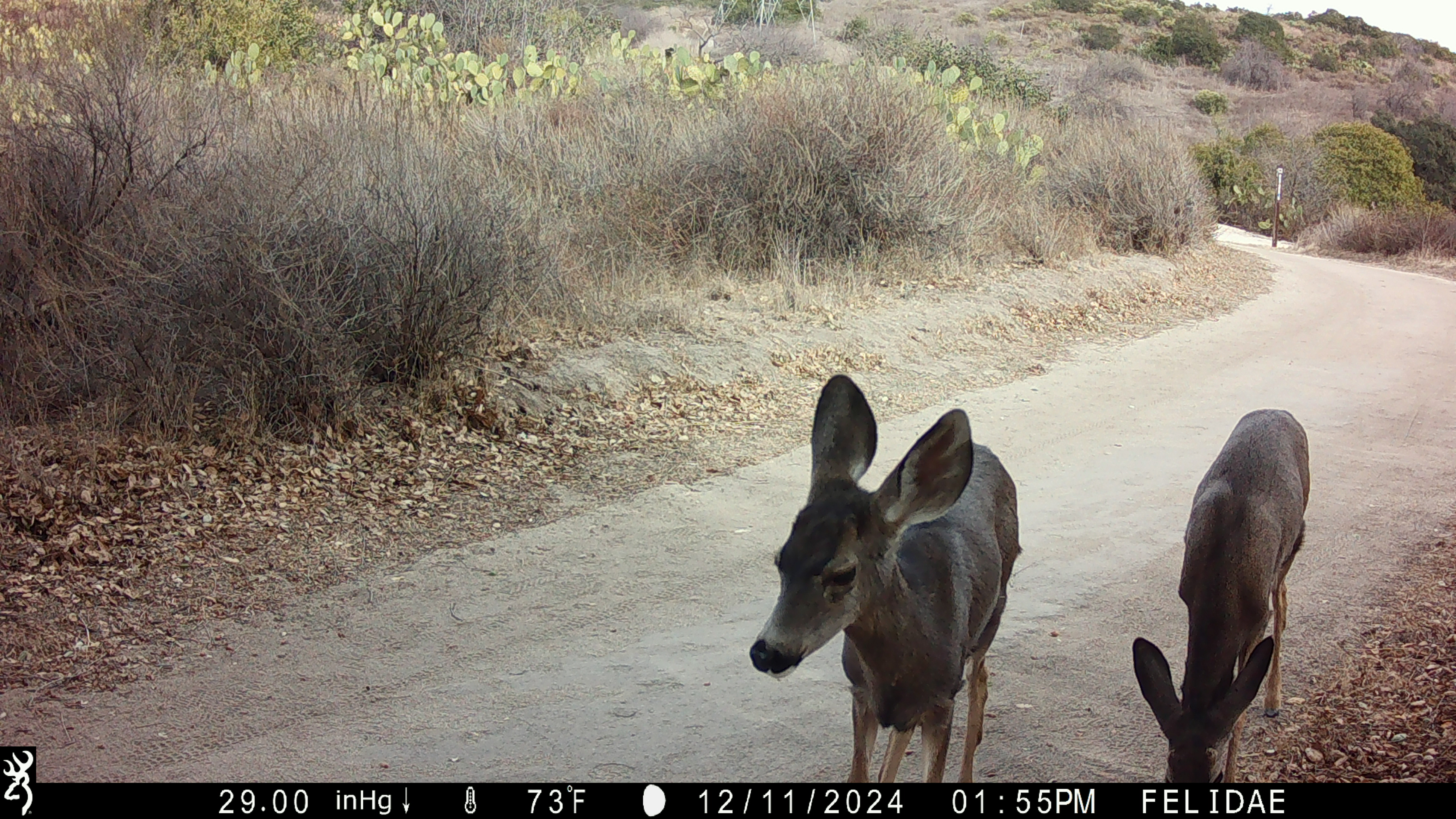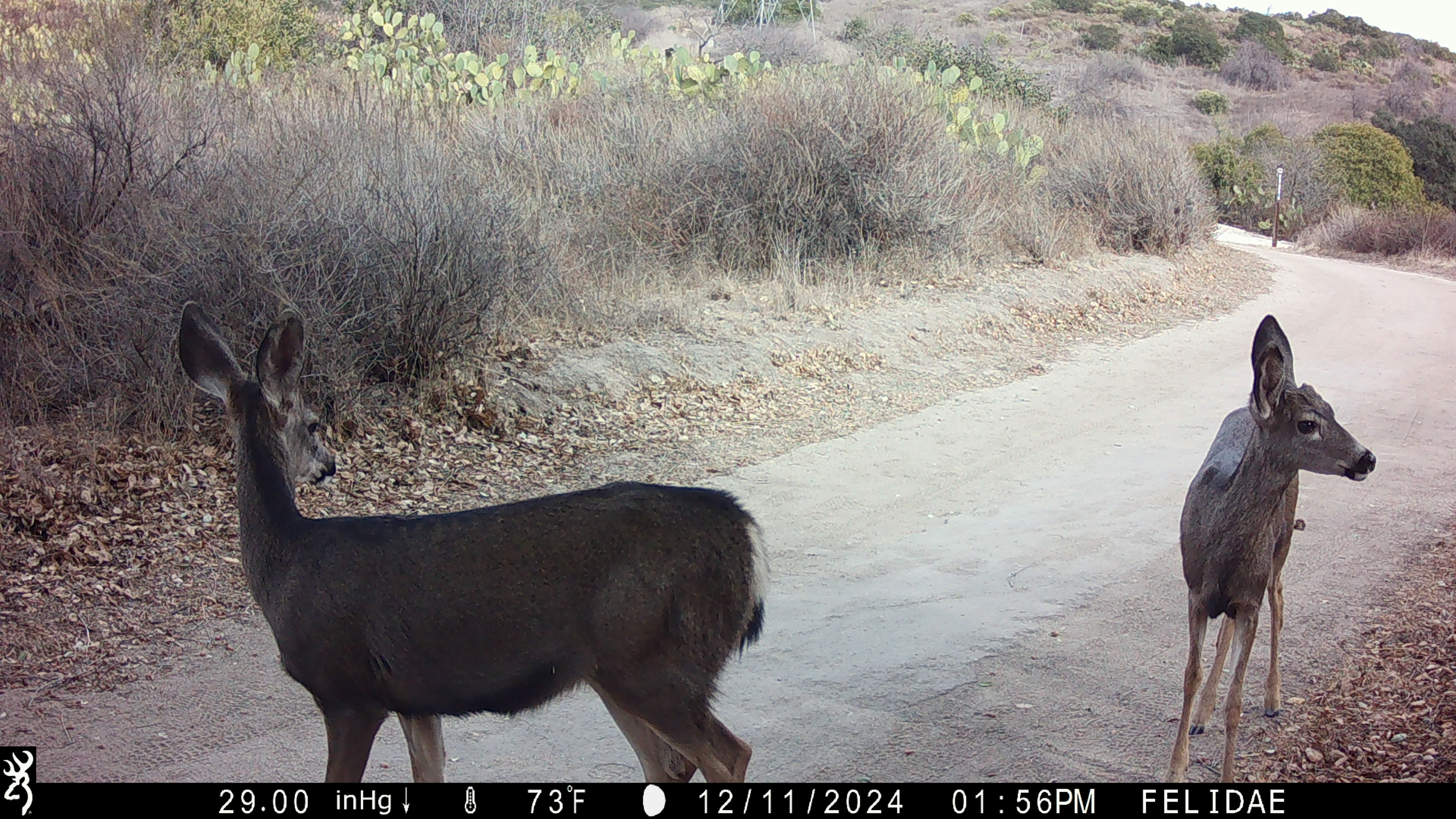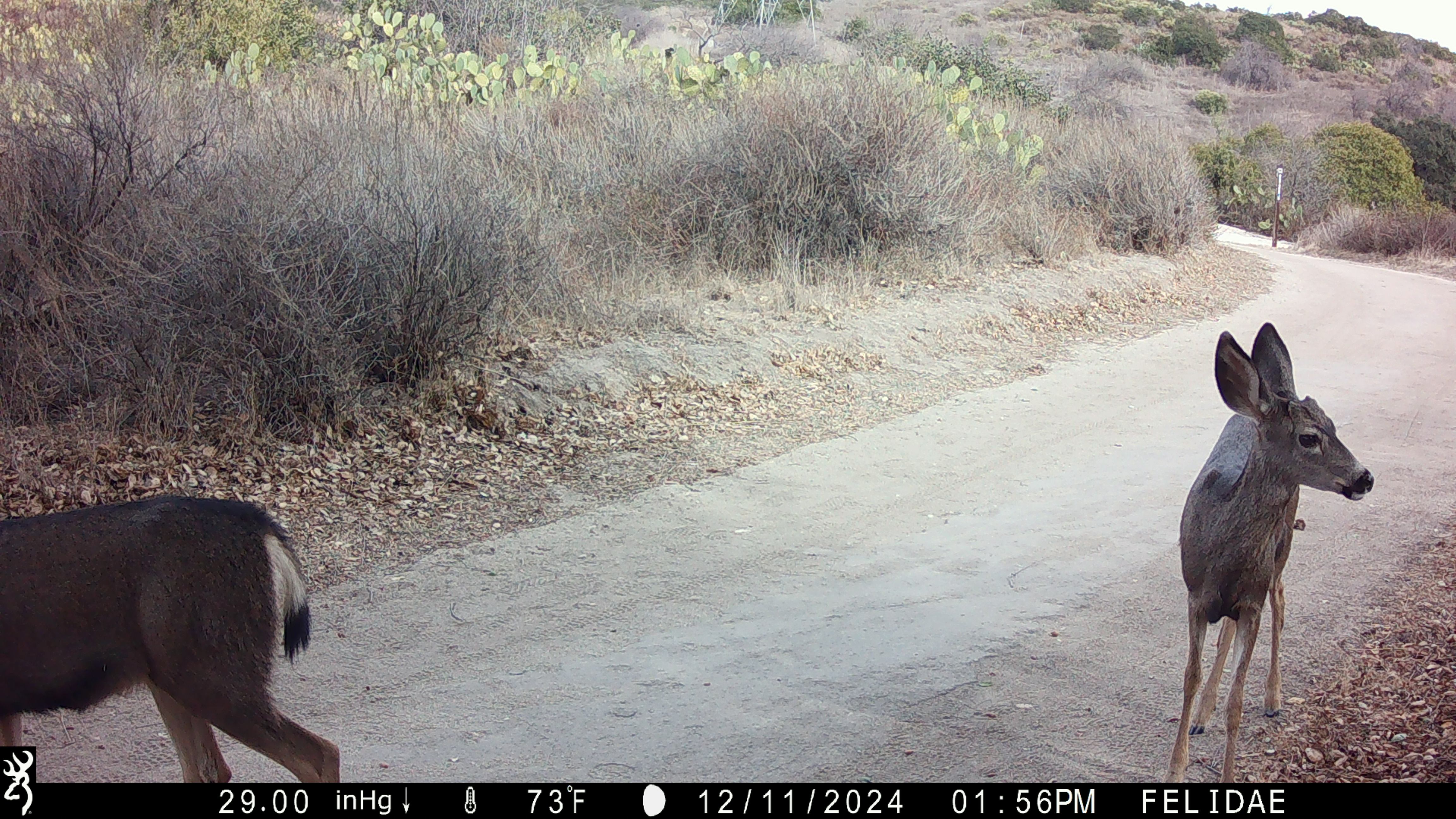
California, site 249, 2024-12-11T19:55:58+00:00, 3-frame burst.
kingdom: Animalia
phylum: Chordata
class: Mammalia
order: Artiodactyla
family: Cervidae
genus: Odocoileus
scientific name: Odocoileus hemionus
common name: mule deer